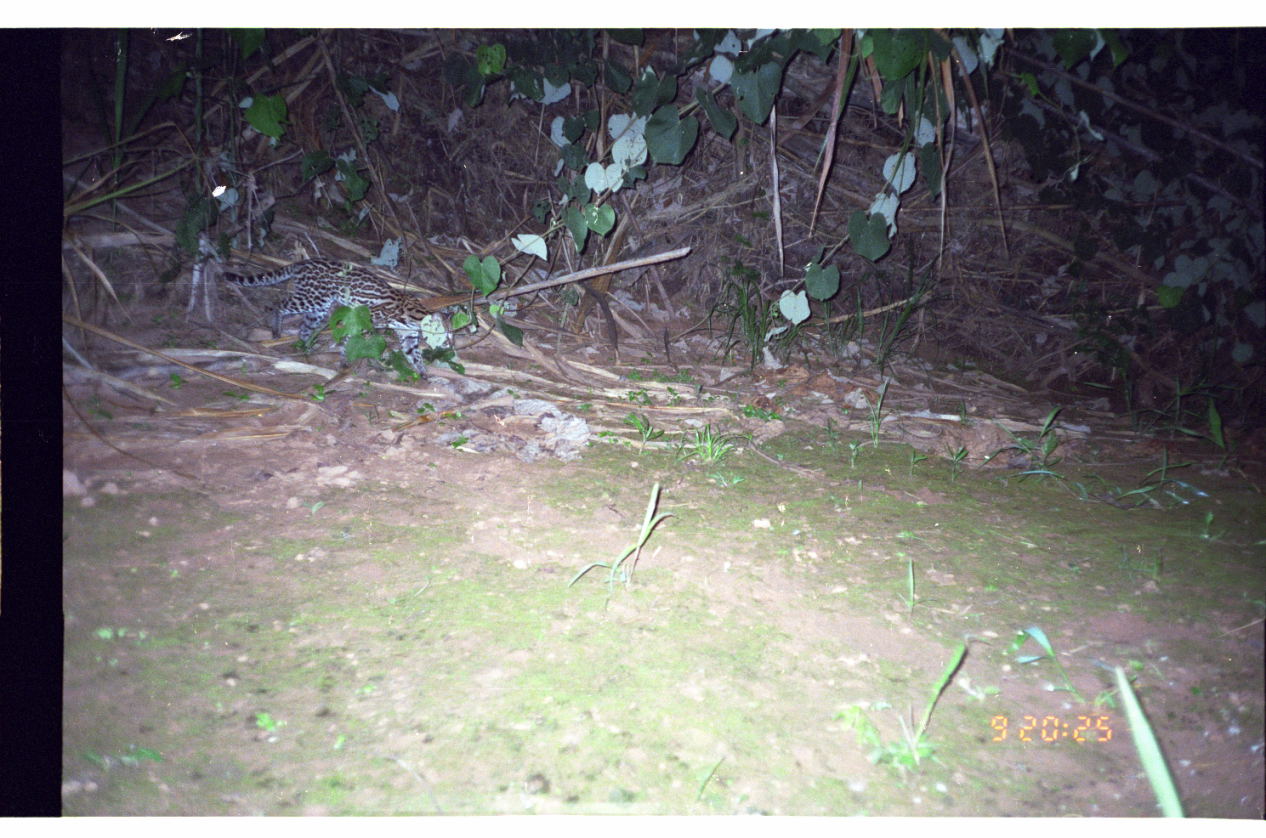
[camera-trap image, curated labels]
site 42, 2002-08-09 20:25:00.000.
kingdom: Animalia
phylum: Chordata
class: Mammalia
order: Carnivora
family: Felidae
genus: Leopardus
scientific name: Leopardus pardalis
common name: ocelot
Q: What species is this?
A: Leopardus pardalis (ocelot).